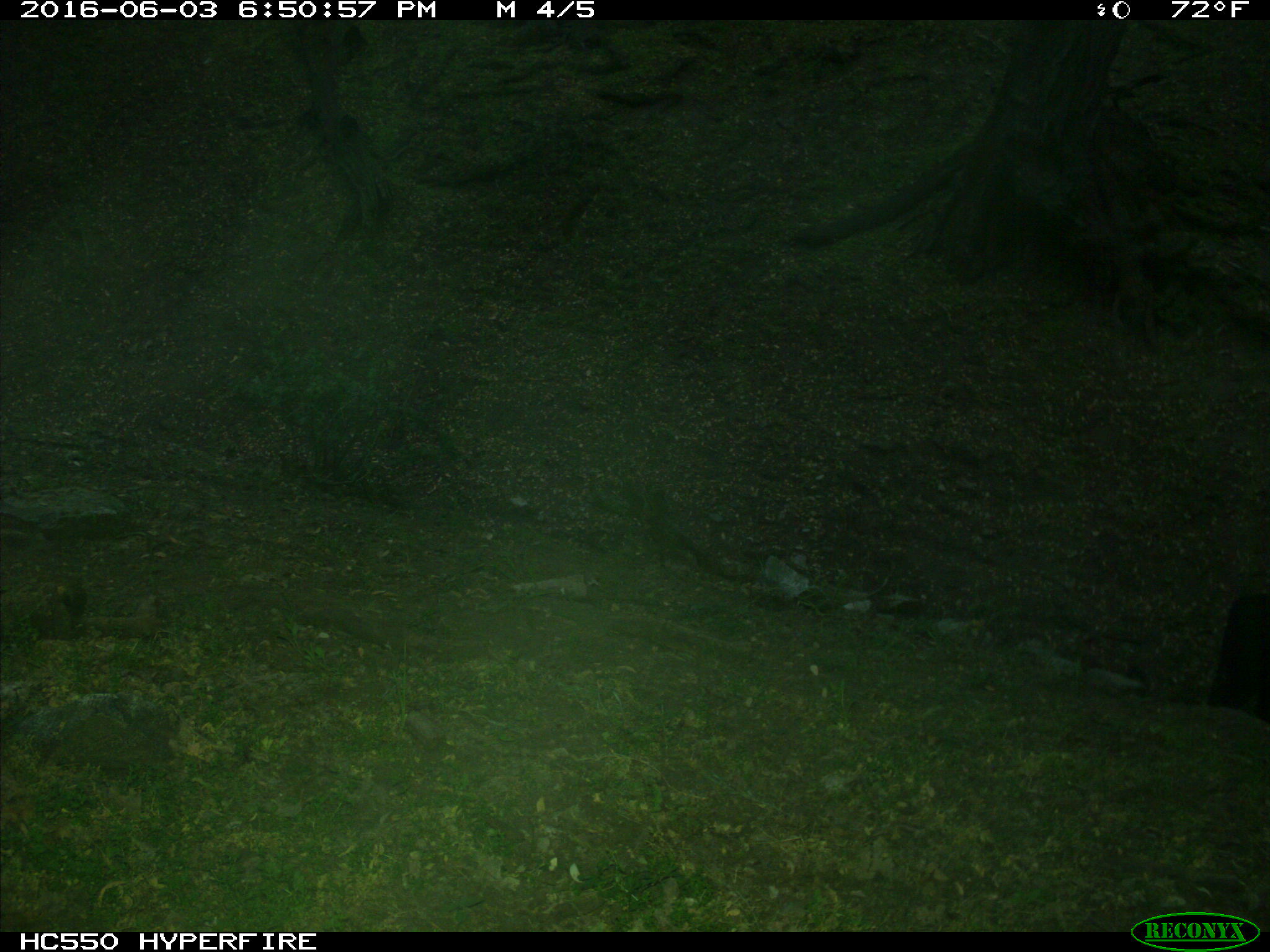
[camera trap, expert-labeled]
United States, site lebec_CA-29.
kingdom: Animalia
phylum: Chordata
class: Mammalia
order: Artiodactyla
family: Bovidae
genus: Bos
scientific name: Bos taurus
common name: domestic cow